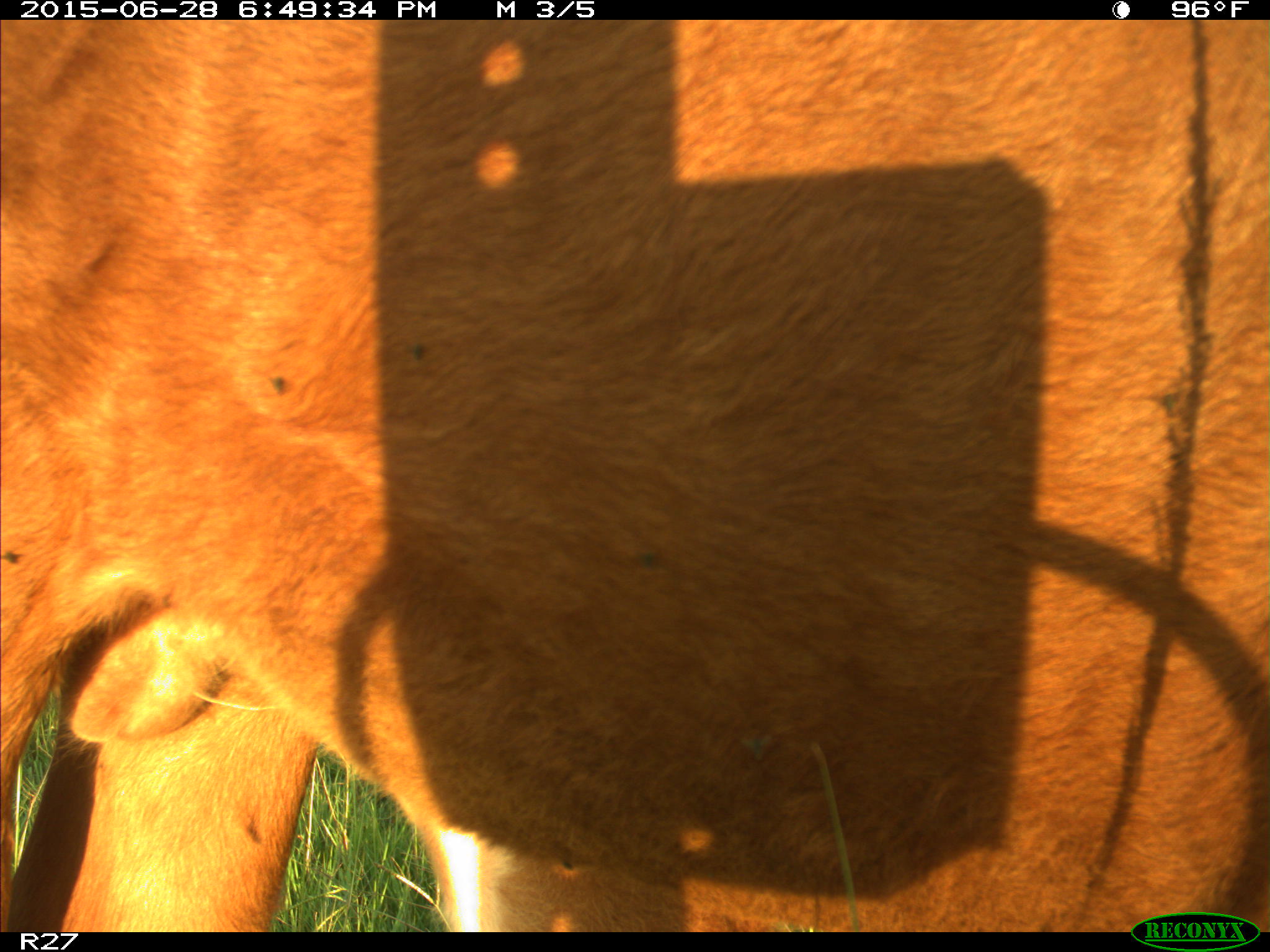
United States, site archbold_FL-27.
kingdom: Animalia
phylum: Chordata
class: Mammalia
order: Artiodactyla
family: Bovidae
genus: Bos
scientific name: Bos taurus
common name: domestic cow